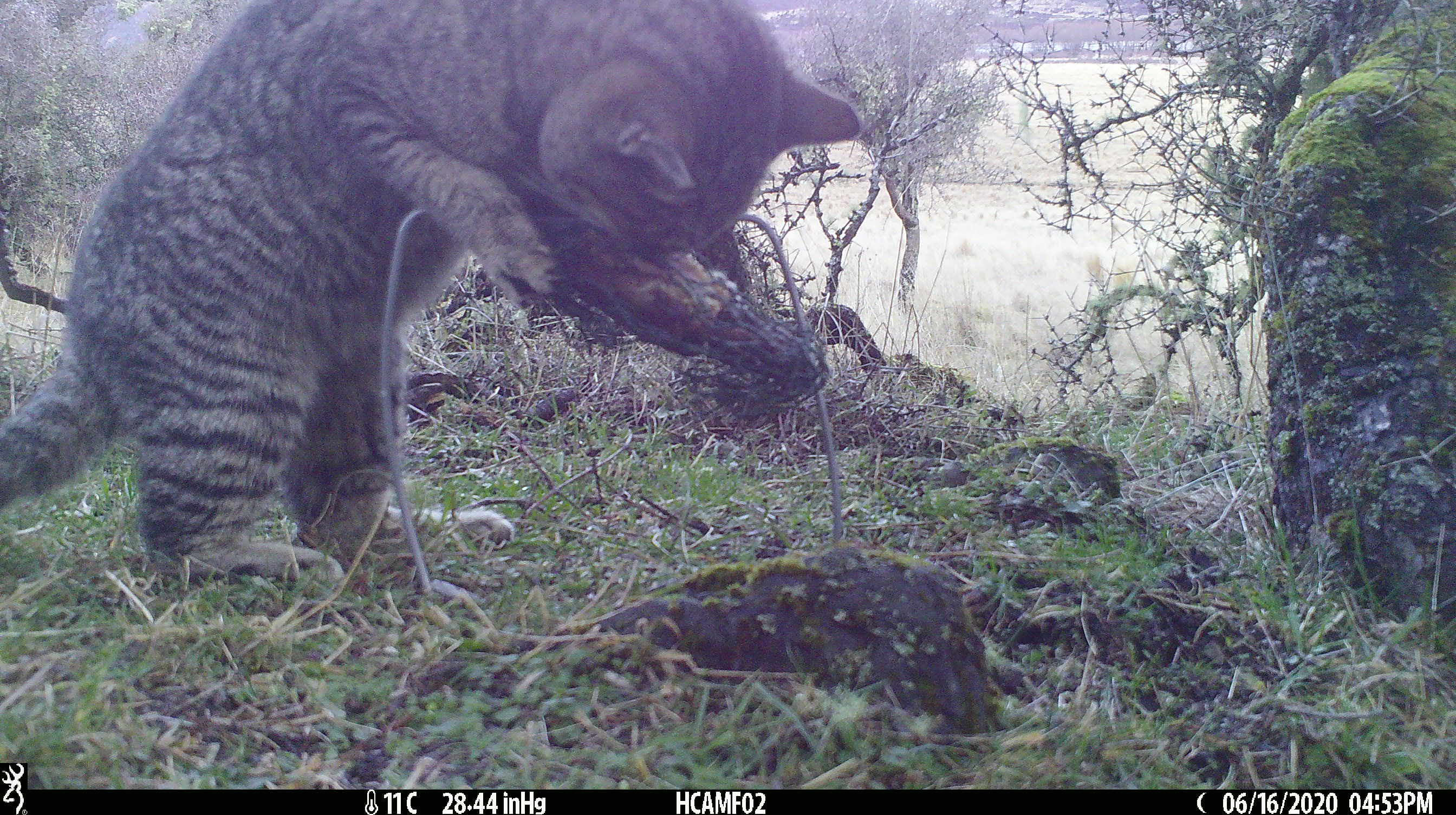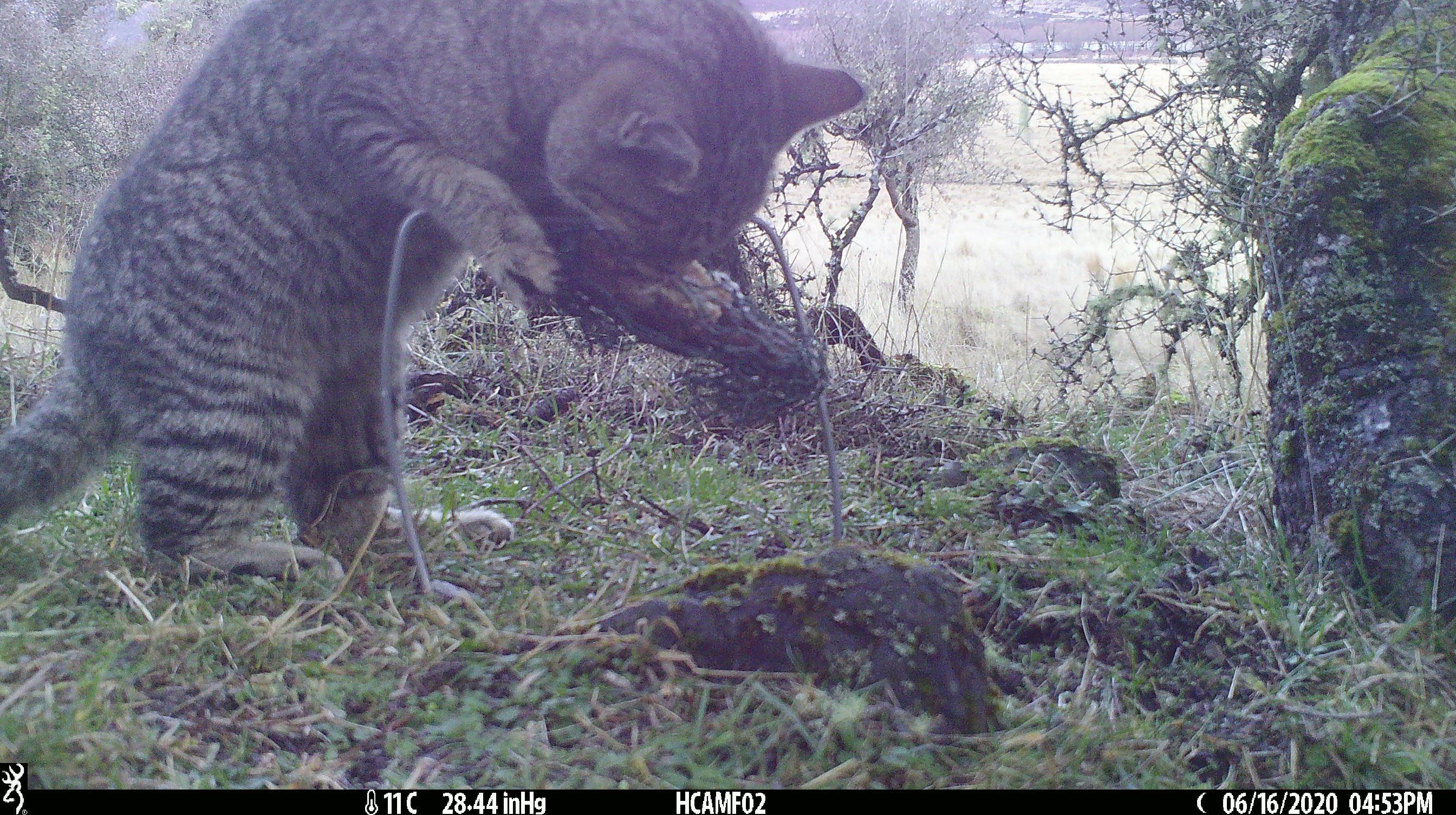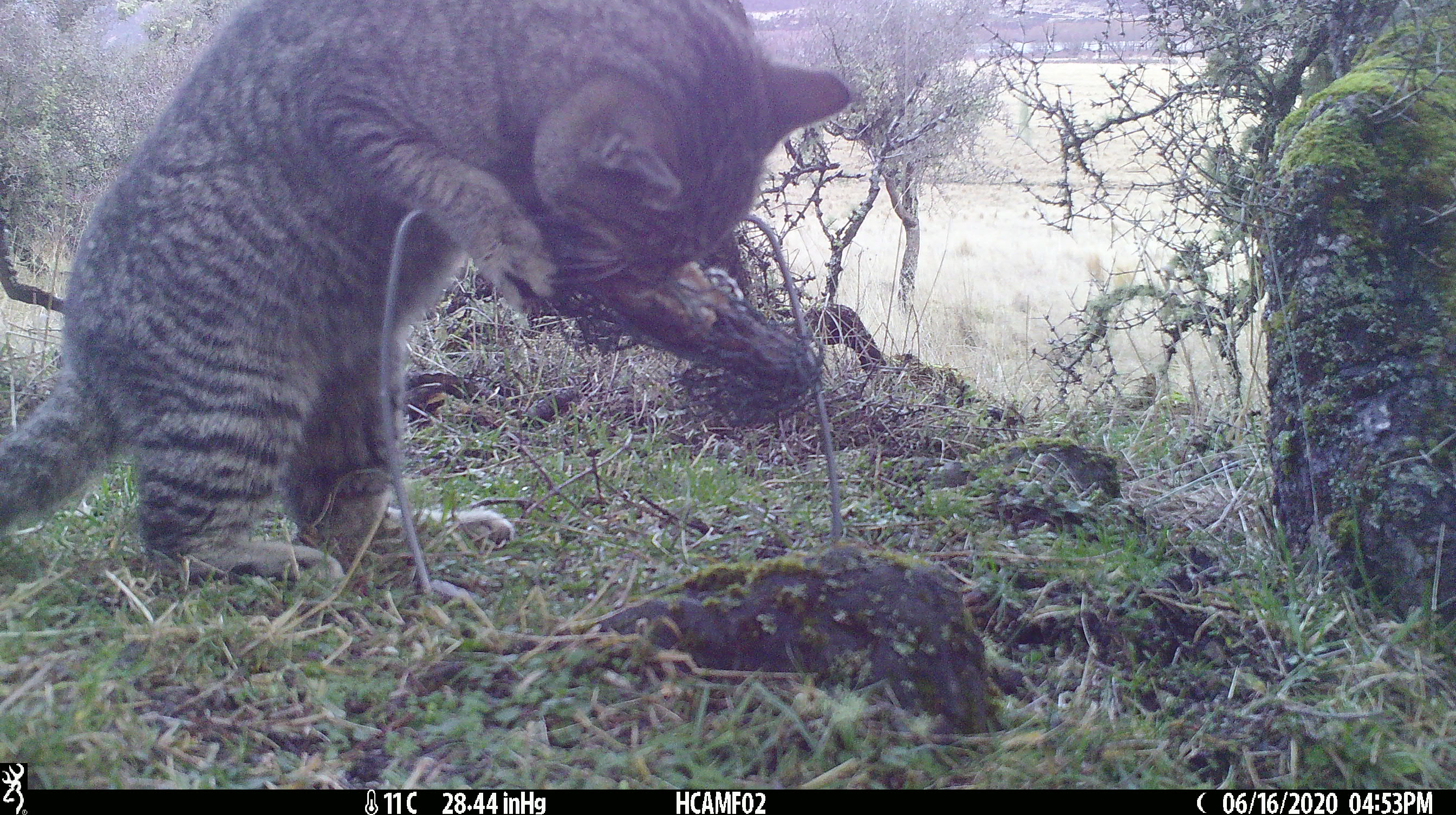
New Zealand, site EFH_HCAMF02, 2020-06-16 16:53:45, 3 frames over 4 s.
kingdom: Animalia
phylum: Chordata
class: Mammalia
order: Carnivora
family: Felidae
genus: Felis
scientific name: Felis catus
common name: domestic cat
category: cat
Cat (domestic cat) (Felis catus).